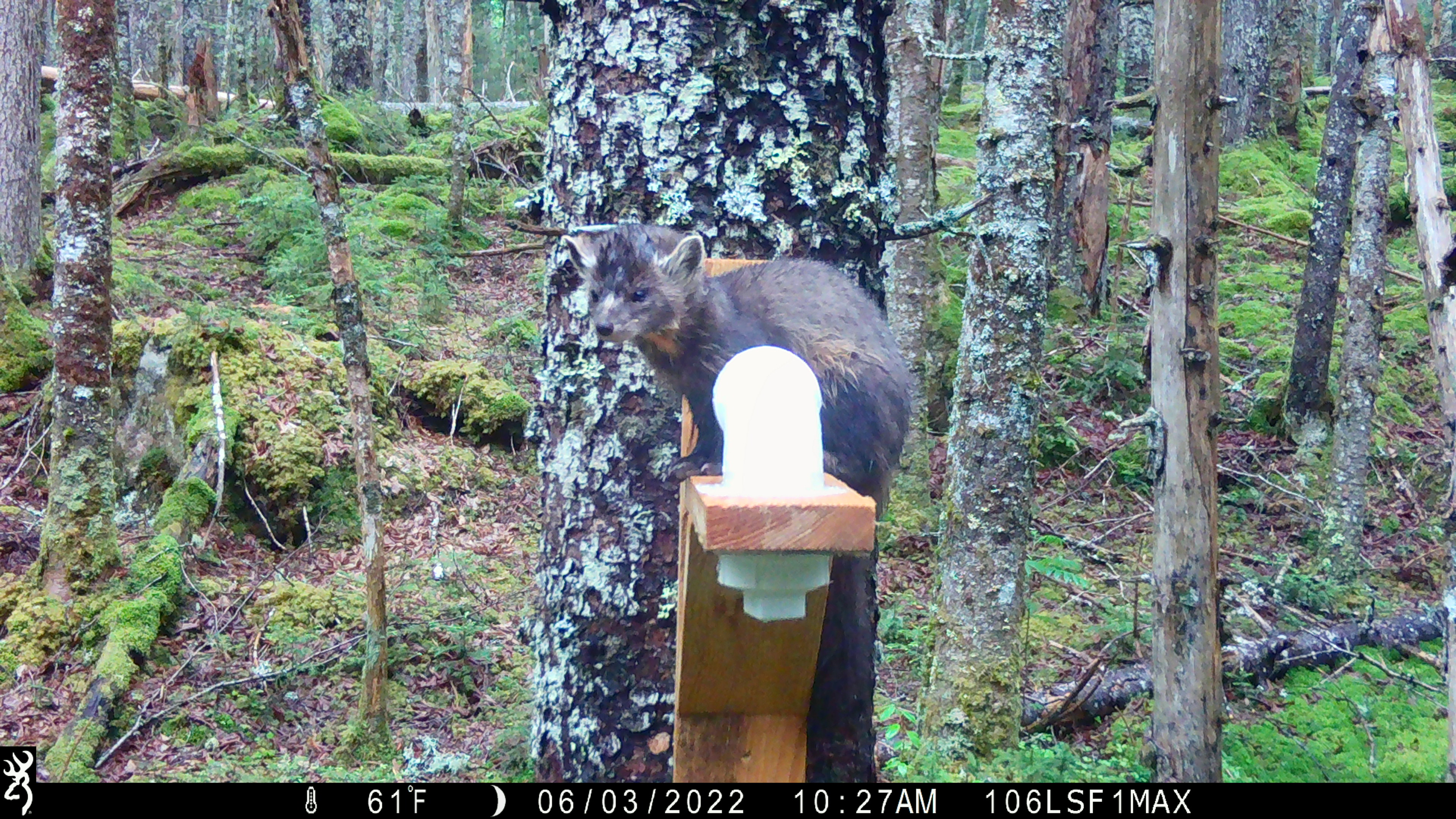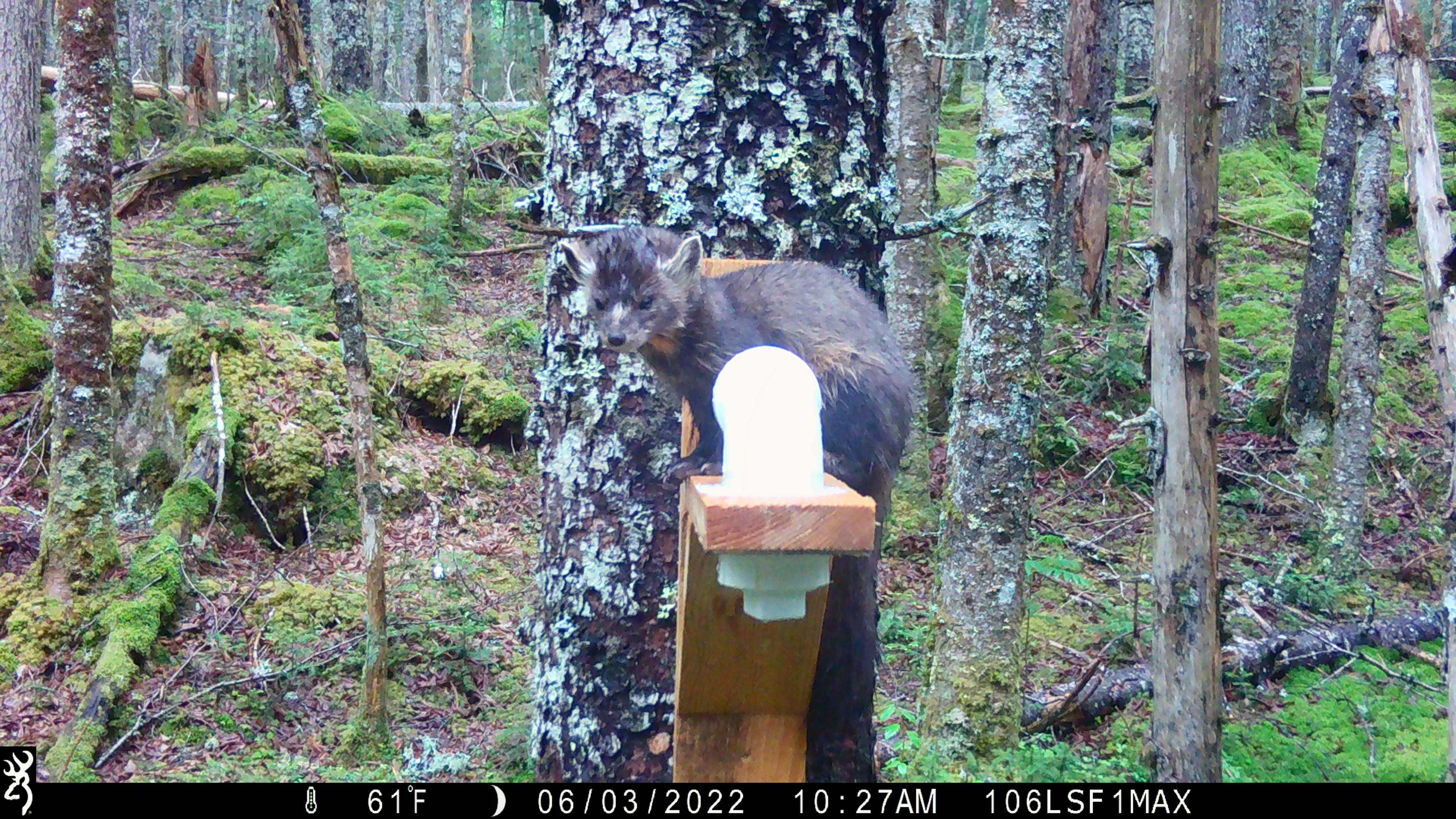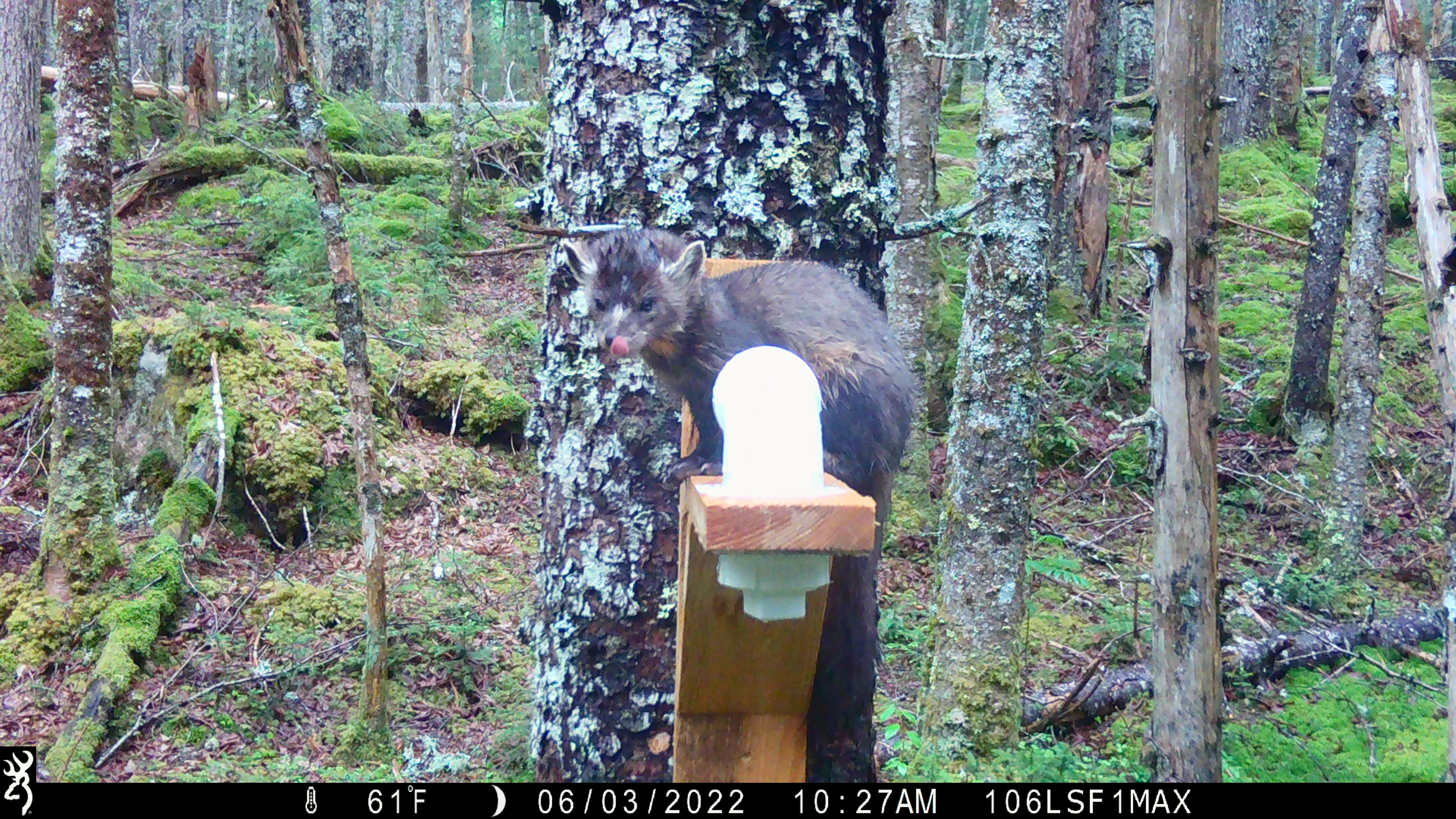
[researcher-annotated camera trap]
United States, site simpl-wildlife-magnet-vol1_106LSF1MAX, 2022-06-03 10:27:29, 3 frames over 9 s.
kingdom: Animalia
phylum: Chordata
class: Mammalia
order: Carnivora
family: Mustelidae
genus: Martes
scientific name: Martes americana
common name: american marten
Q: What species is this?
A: American marten (Martes americana).